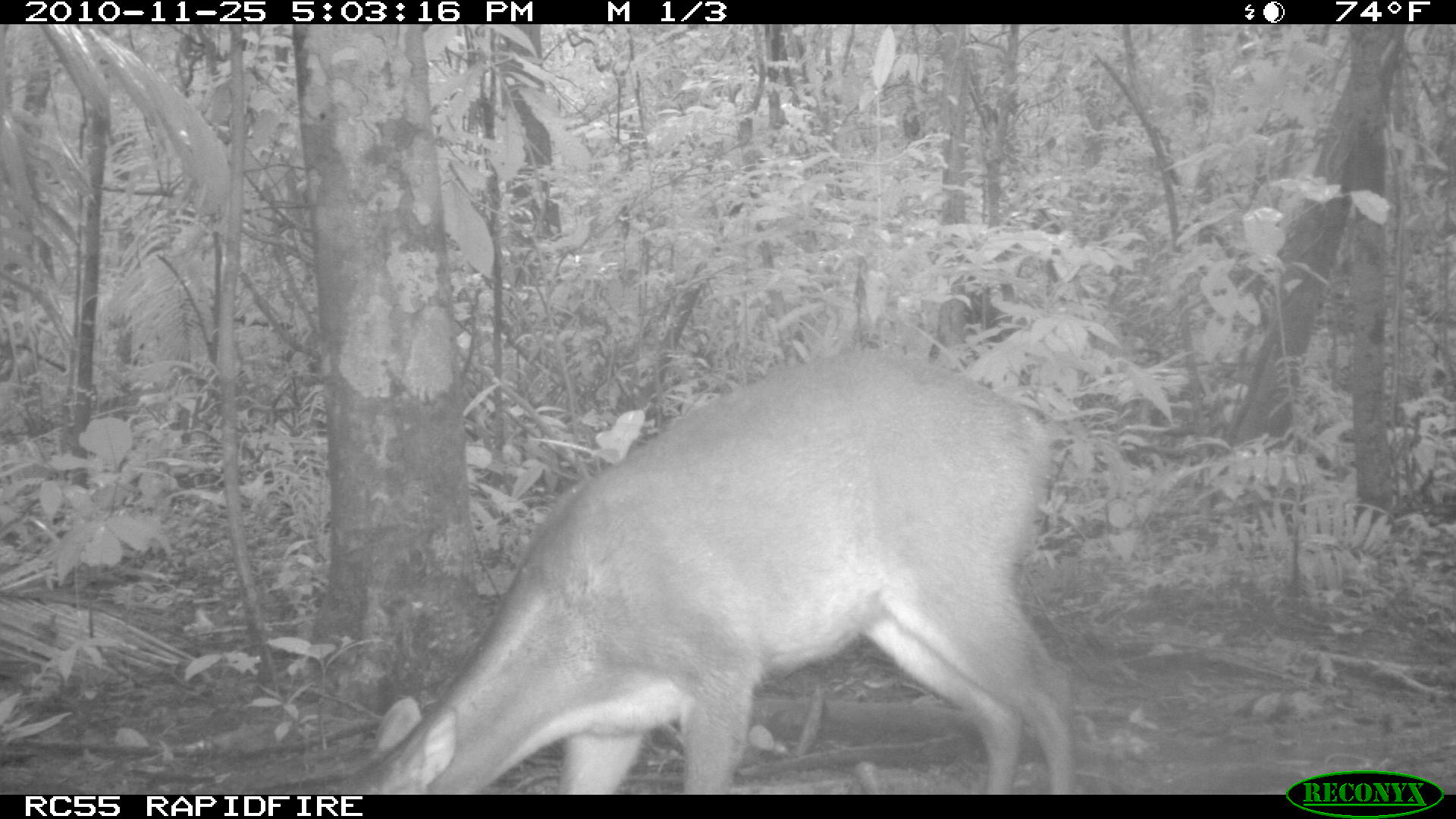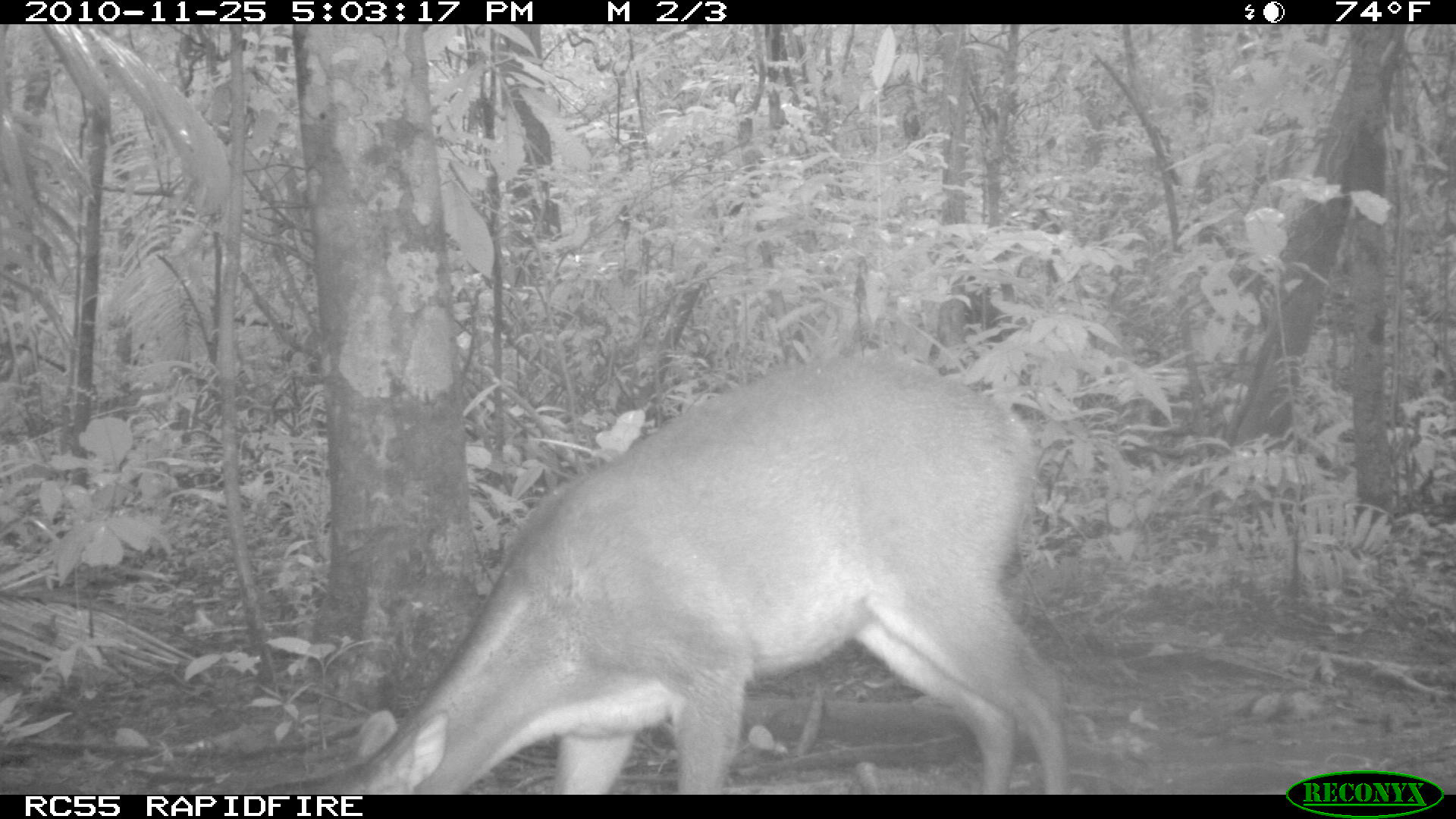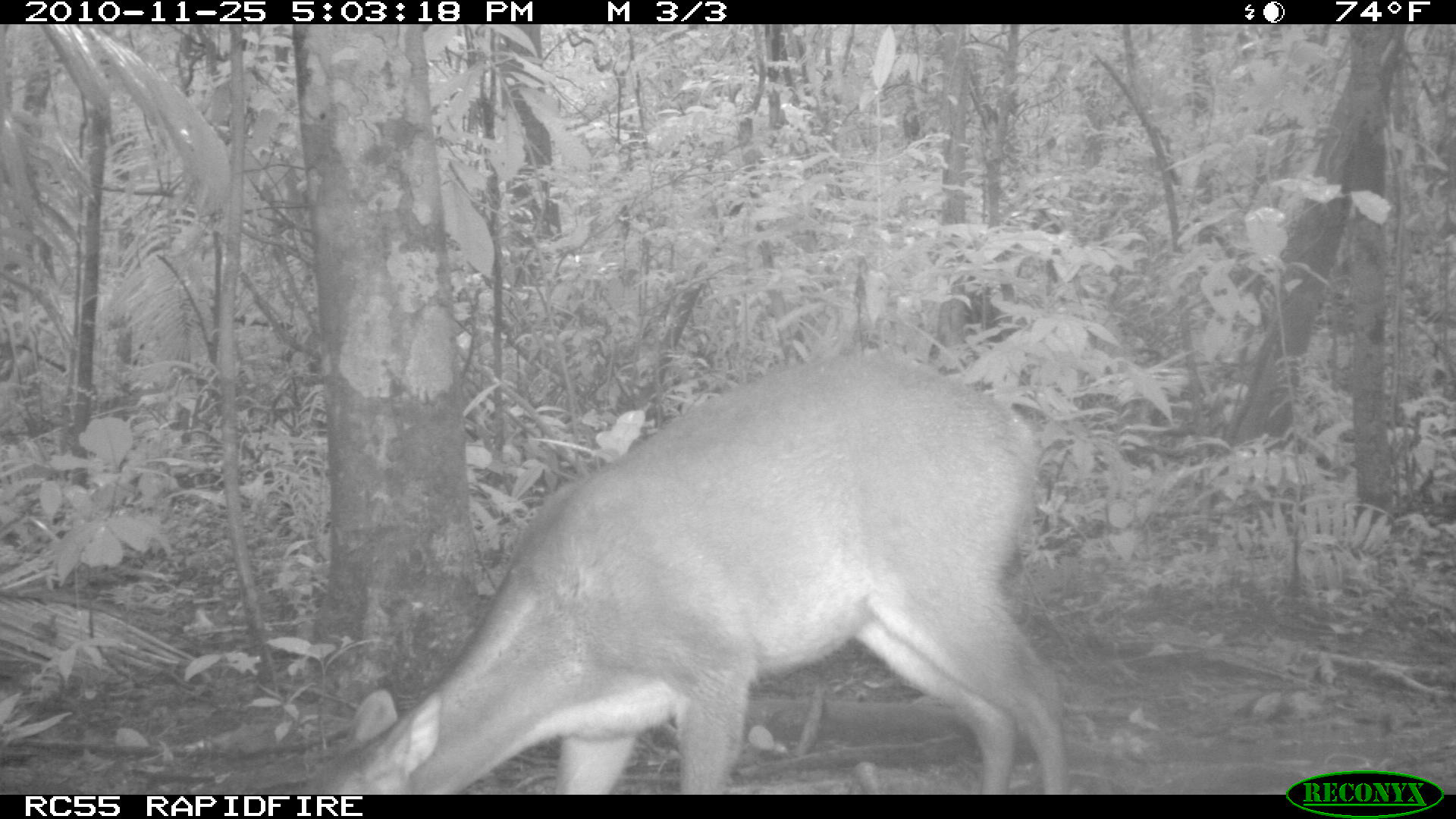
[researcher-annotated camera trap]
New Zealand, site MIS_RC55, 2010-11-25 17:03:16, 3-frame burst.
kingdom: Animalia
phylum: Chordata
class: Mammalia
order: Artiodactyla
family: Cervidae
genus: Odocoileus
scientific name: Odocoileus virginianus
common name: white-tailed deer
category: white tailed deer